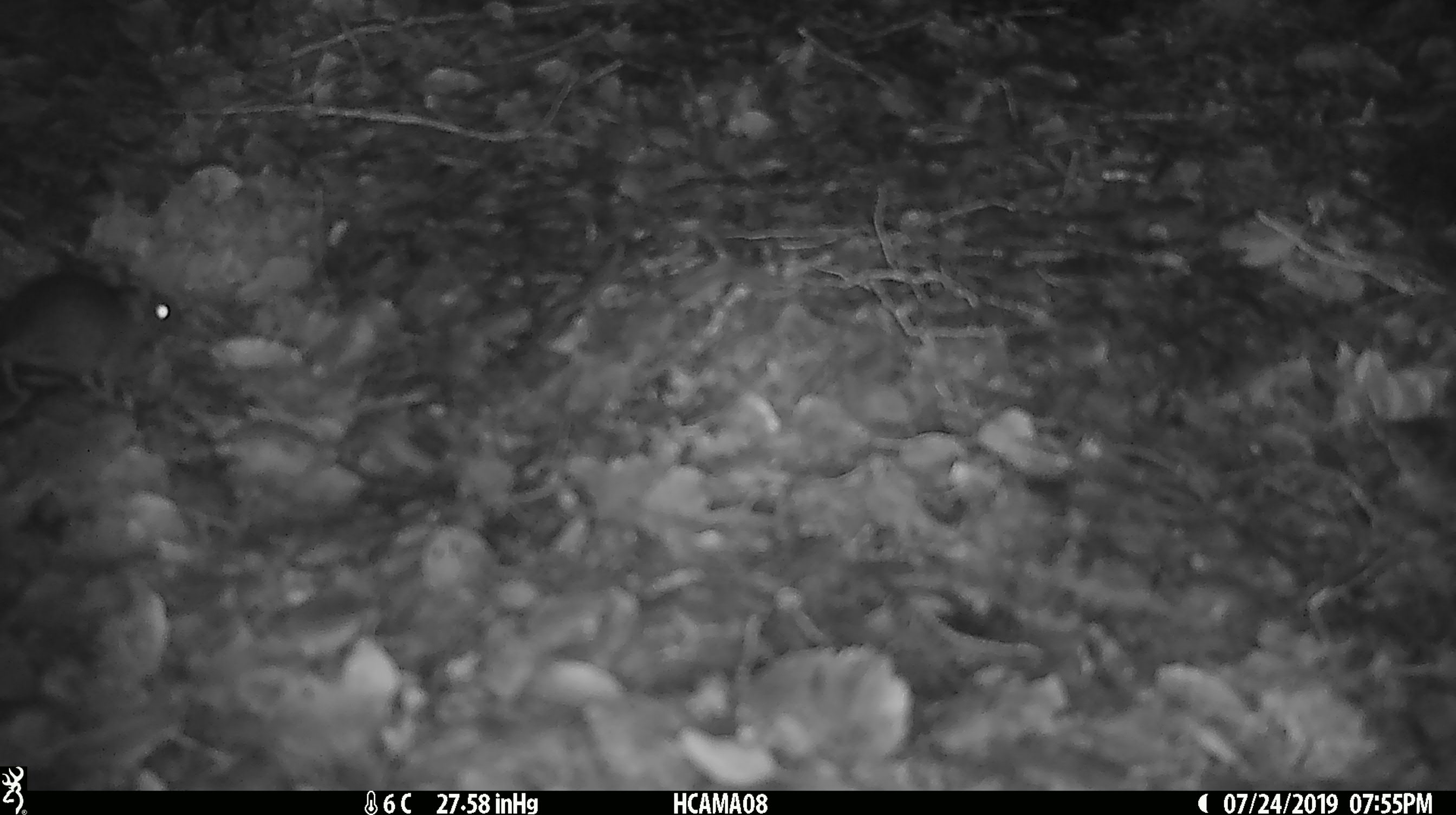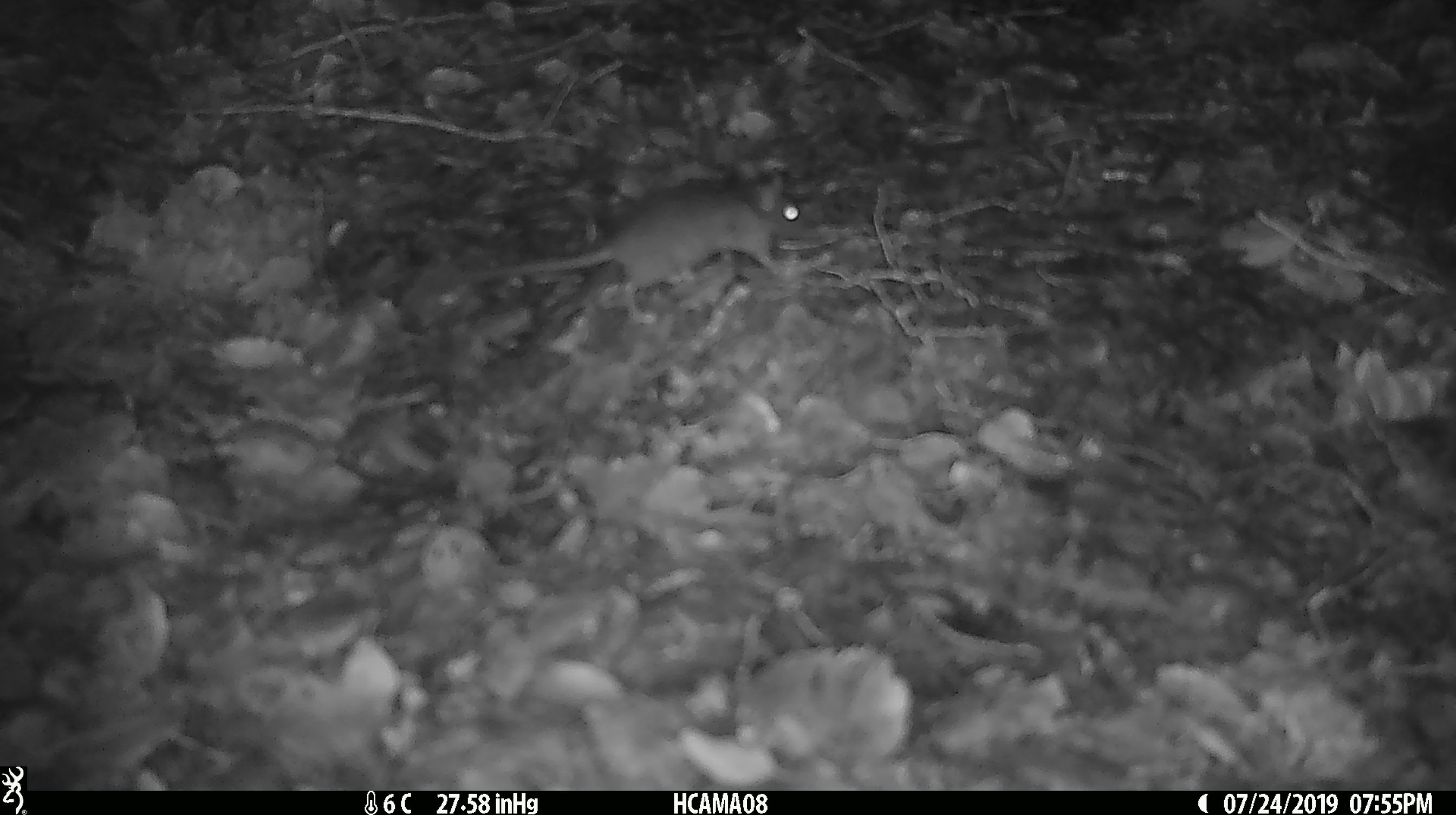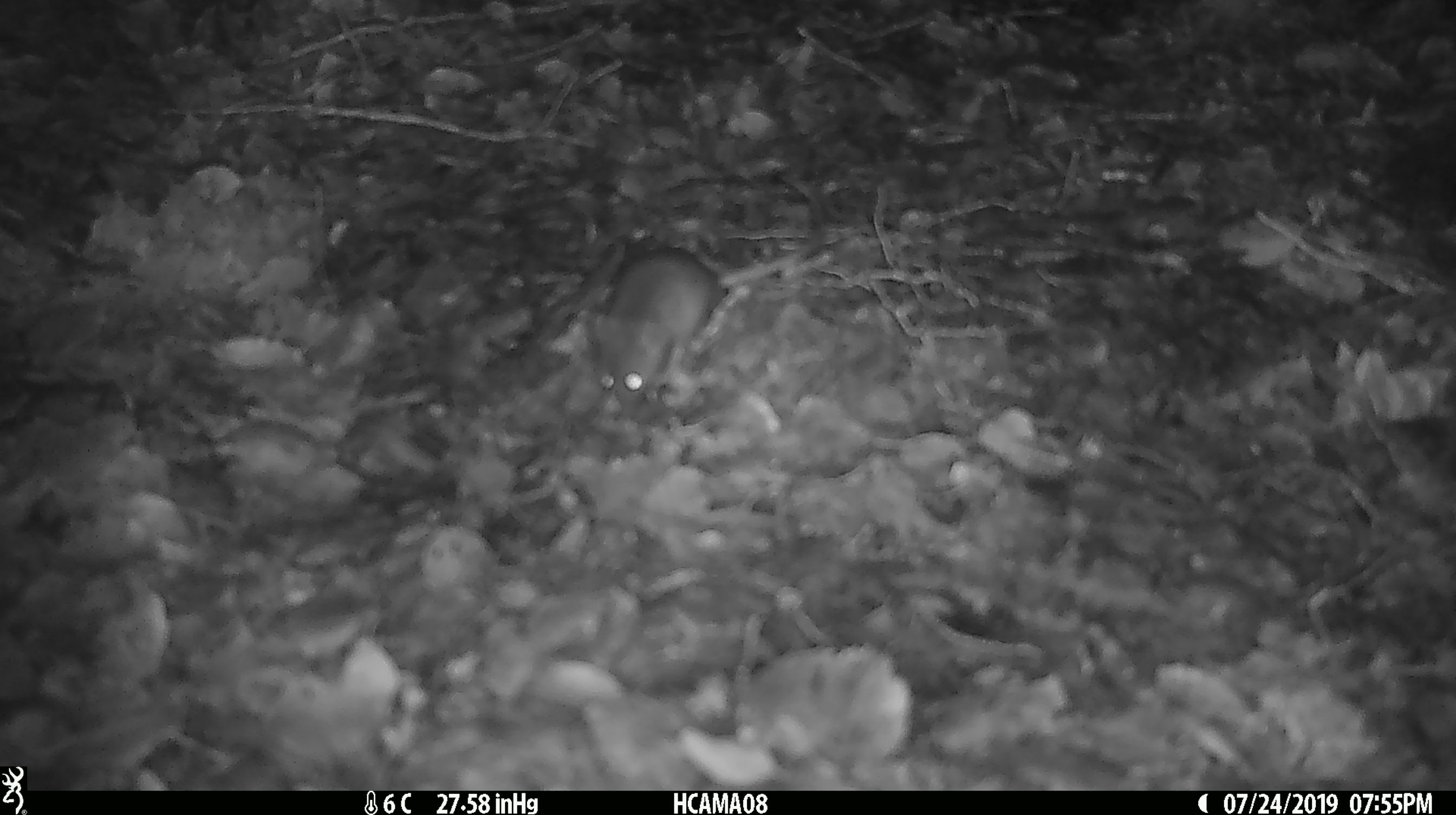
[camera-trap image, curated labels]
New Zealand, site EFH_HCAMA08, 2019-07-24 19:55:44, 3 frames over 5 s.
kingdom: Animalia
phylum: Chordata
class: Mammalia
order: Rodentia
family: Muridae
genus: Mus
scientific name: Mus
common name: mouse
Mouse (Mus).